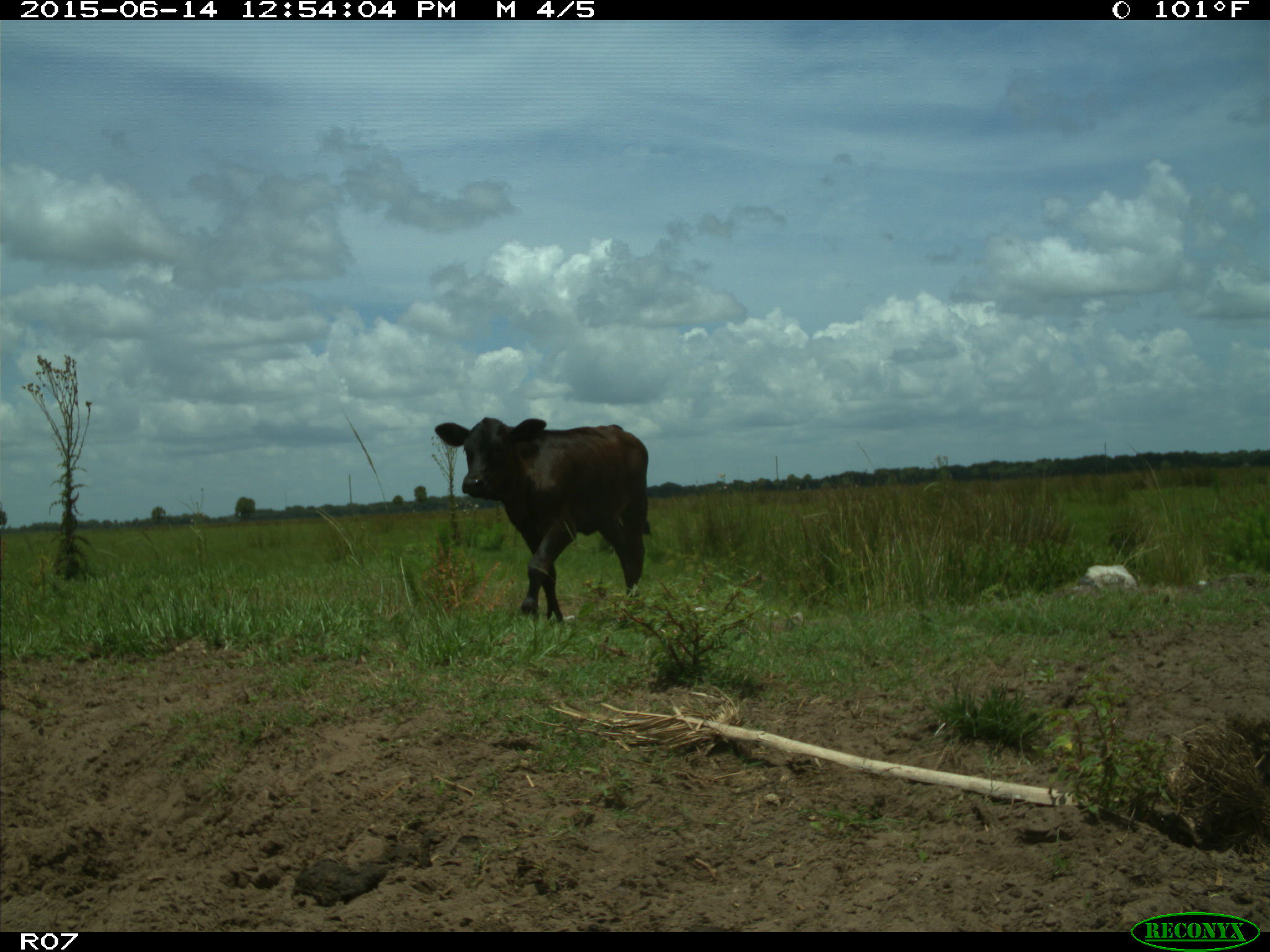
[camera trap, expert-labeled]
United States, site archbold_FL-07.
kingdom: Animalia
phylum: Chordata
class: Mammalia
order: Artiodactyla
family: Bovidae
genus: Bos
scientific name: Bos taurus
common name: domestic cow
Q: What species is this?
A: Bos taurus (domestic cow).